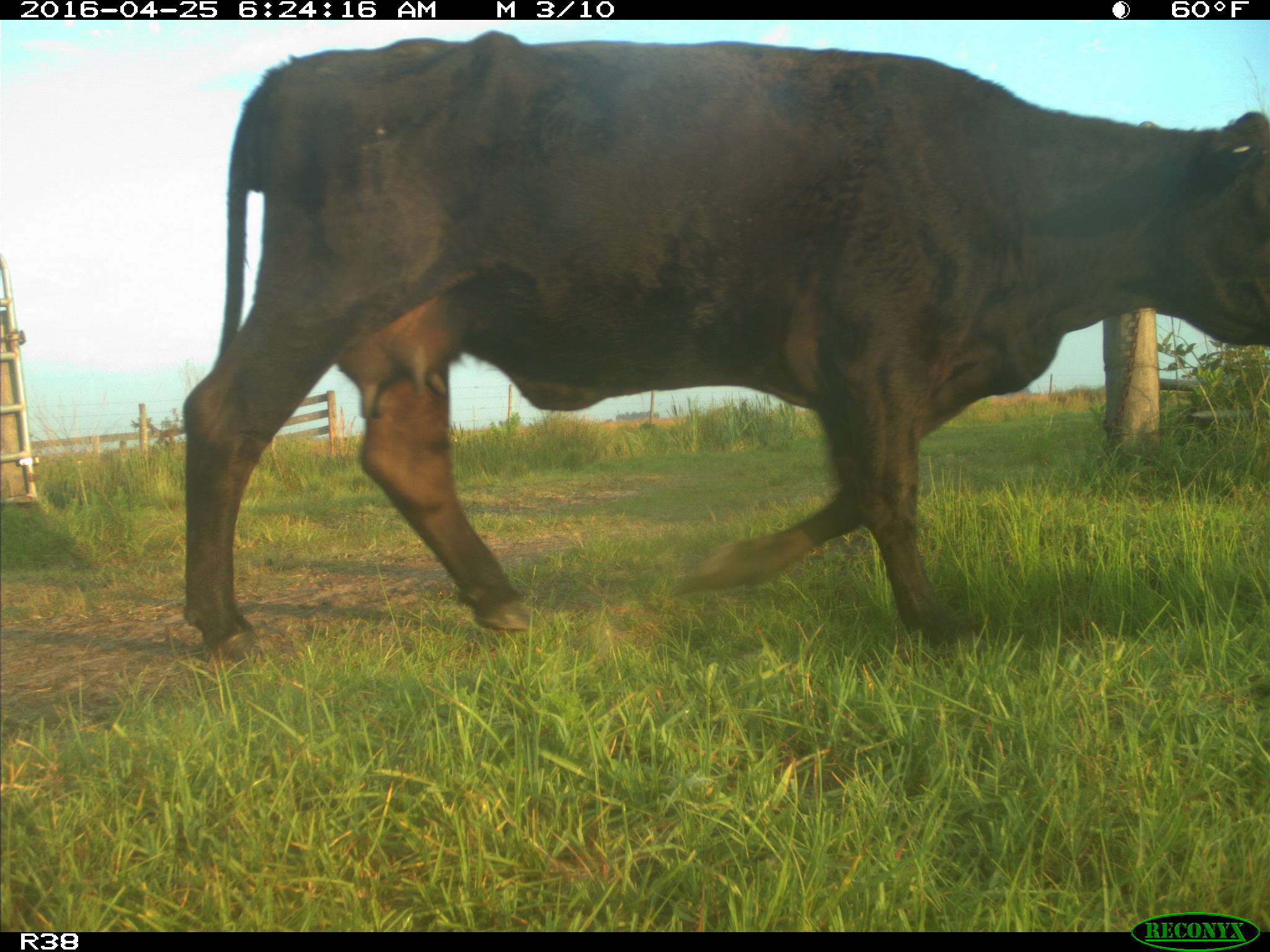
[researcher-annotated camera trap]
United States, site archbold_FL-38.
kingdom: Animalia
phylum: Chordata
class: Mammalia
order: Artiodactyla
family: Bovidae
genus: Bos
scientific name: Bos taurus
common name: domestic cow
Bos taurus (domestic cow).